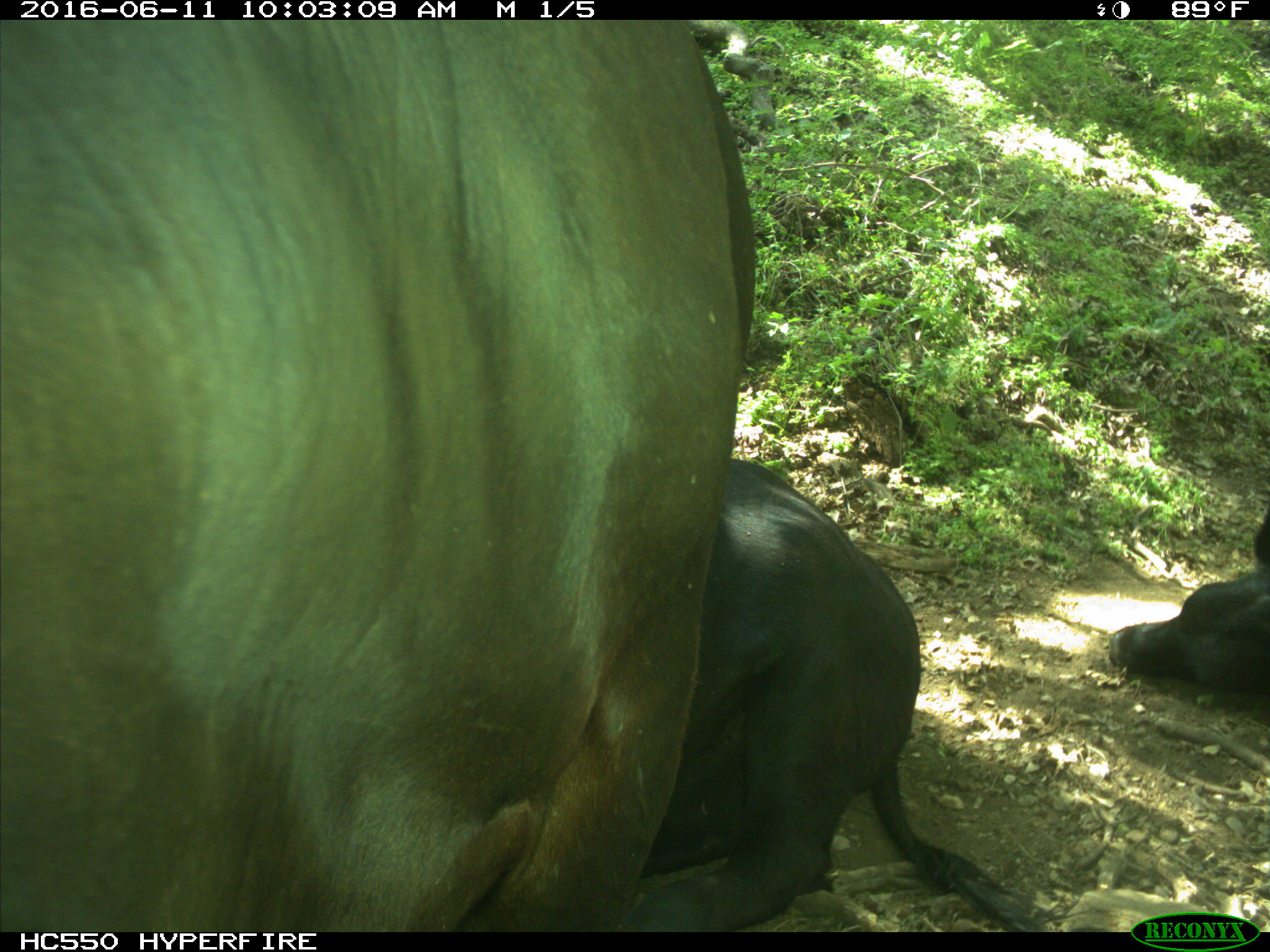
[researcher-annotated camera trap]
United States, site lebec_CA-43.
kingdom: Animalia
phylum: Chordata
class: Mammalia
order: Artiodactyla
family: Bovidae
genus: Bos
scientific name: Bos taurus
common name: domestic cow